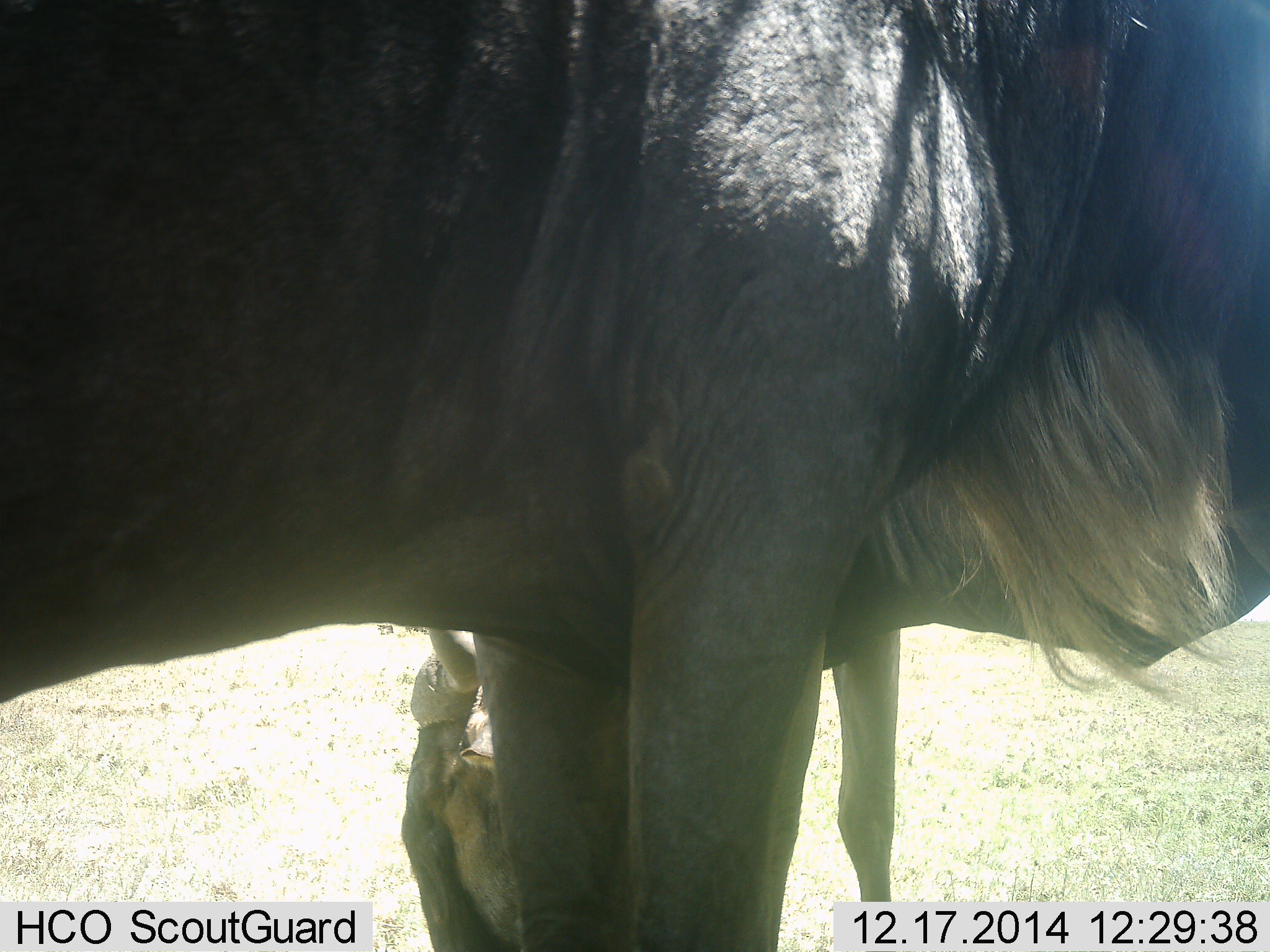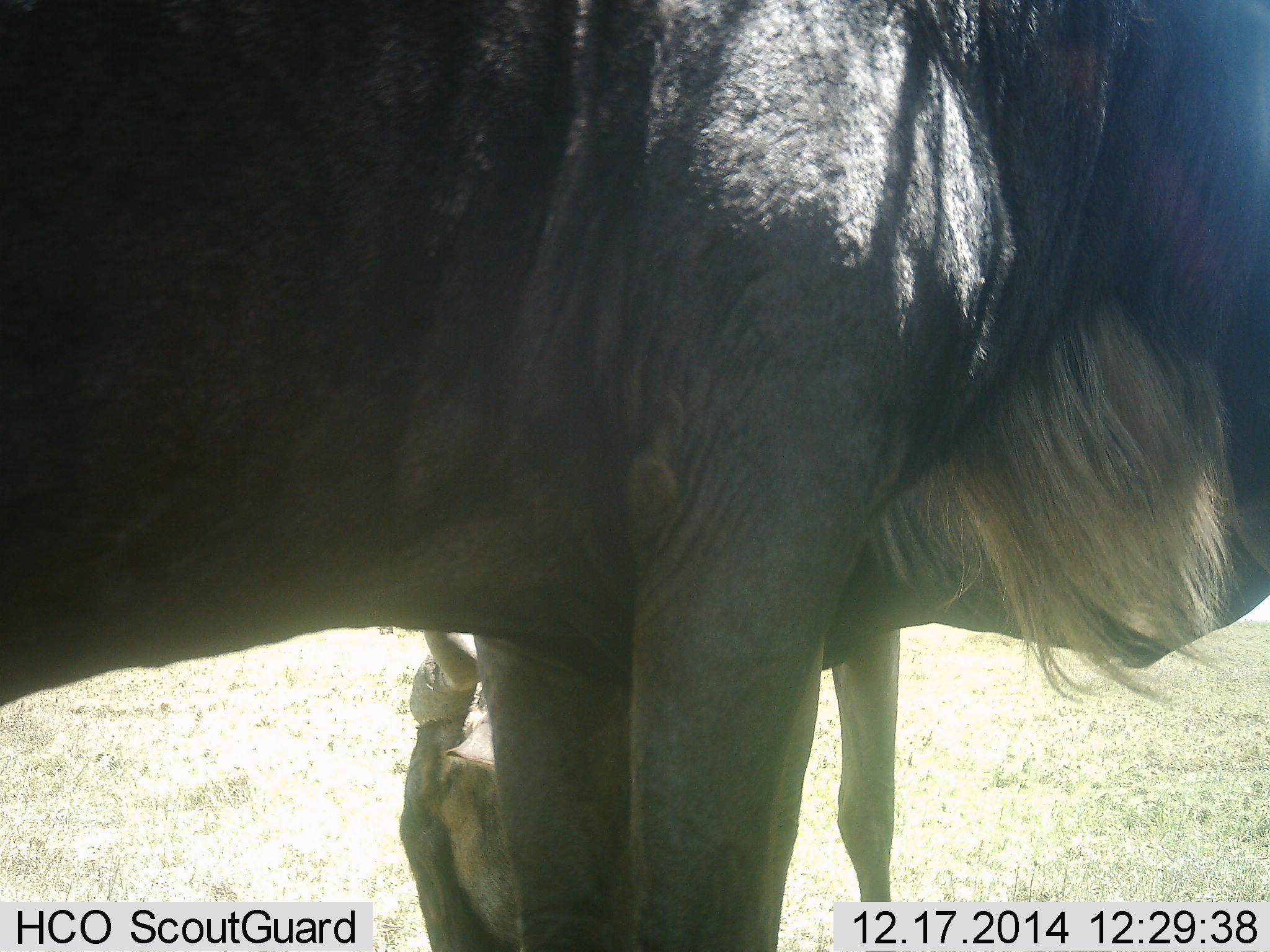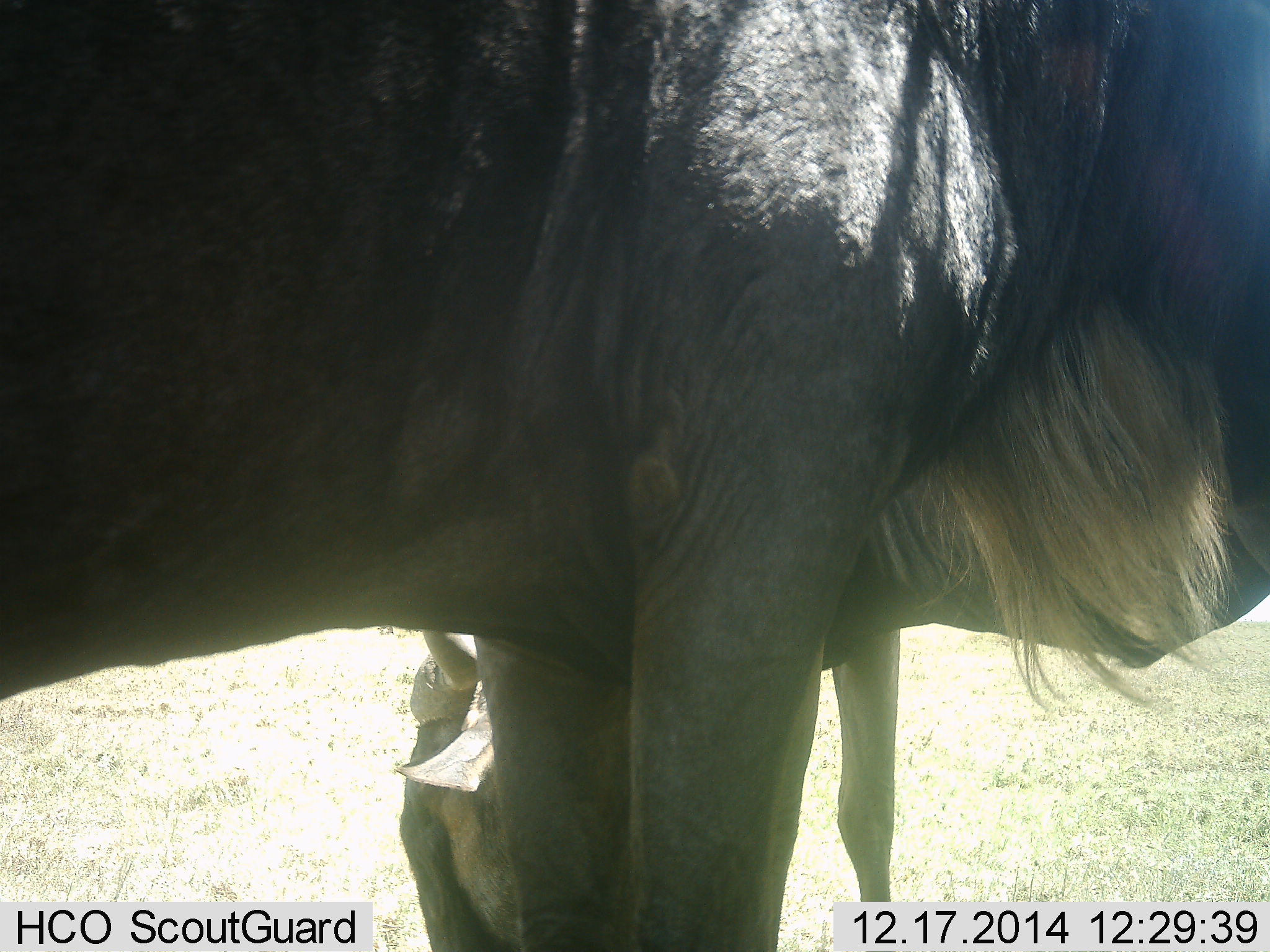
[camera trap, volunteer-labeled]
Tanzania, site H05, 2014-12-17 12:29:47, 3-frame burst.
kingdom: Animalia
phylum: Chordata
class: Mammalia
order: Artiodactyla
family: Bovidae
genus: Connochaetes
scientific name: Connochaetes taurinus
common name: blue wildebeest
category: wildebeest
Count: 2.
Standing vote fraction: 90%.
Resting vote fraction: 40%.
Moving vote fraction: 0%.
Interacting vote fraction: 10%.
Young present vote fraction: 0%.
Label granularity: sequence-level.